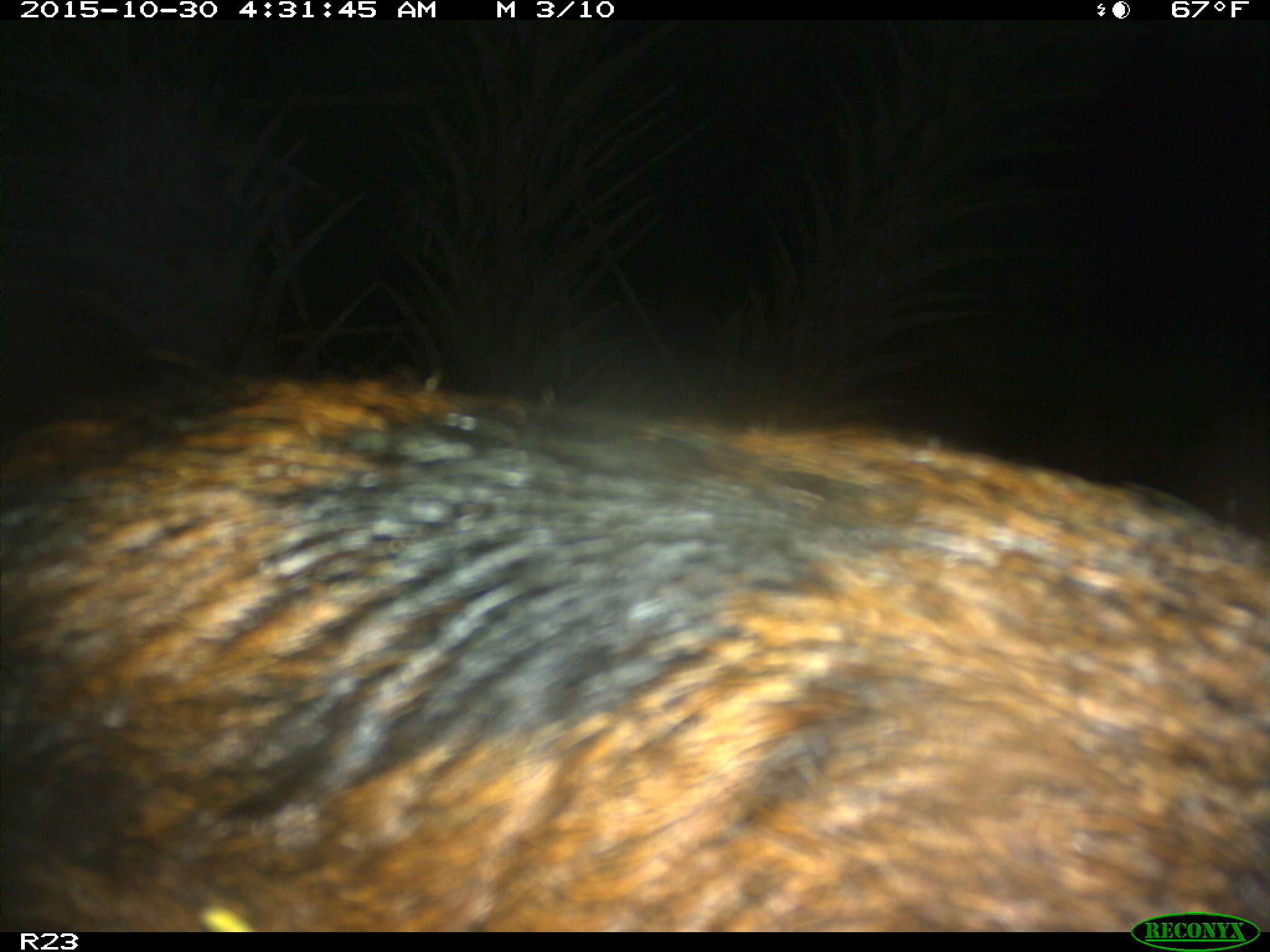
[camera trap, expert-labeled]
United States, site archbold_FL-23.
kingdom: Animalia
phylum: Chordata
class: Mammalia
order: Artiodactyla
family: Suidae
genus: Sus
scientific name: Sus scrofa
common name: wild boar